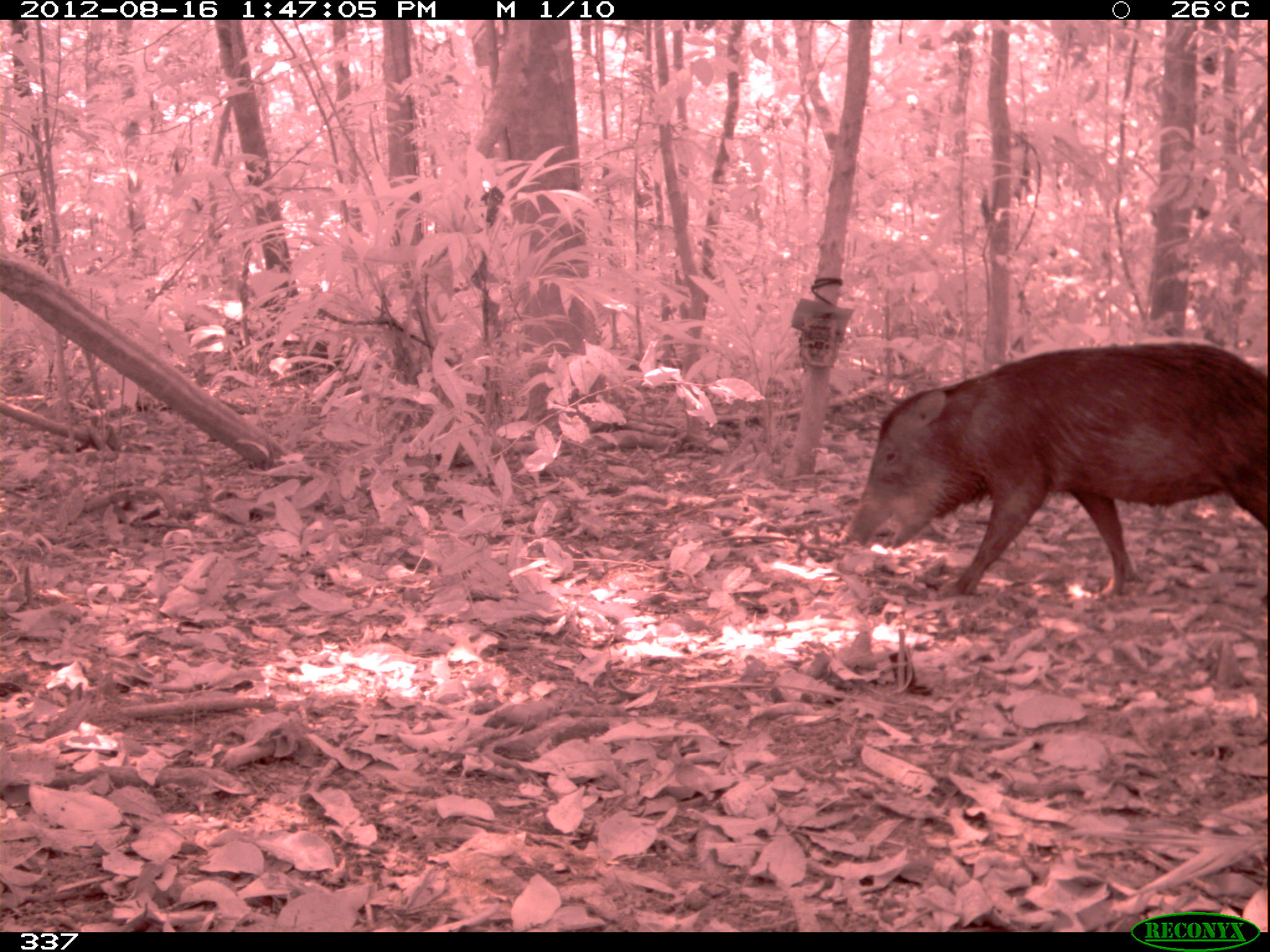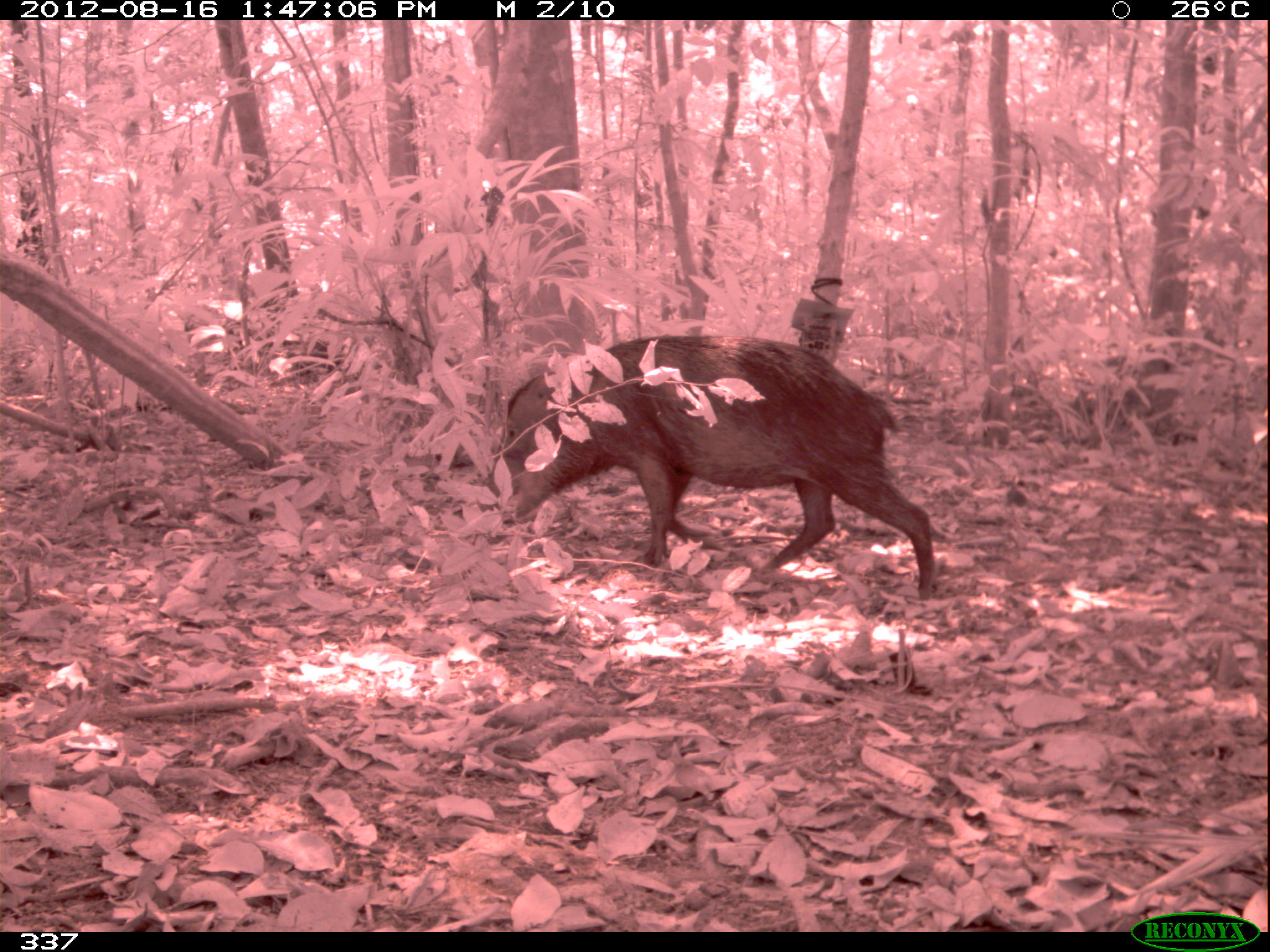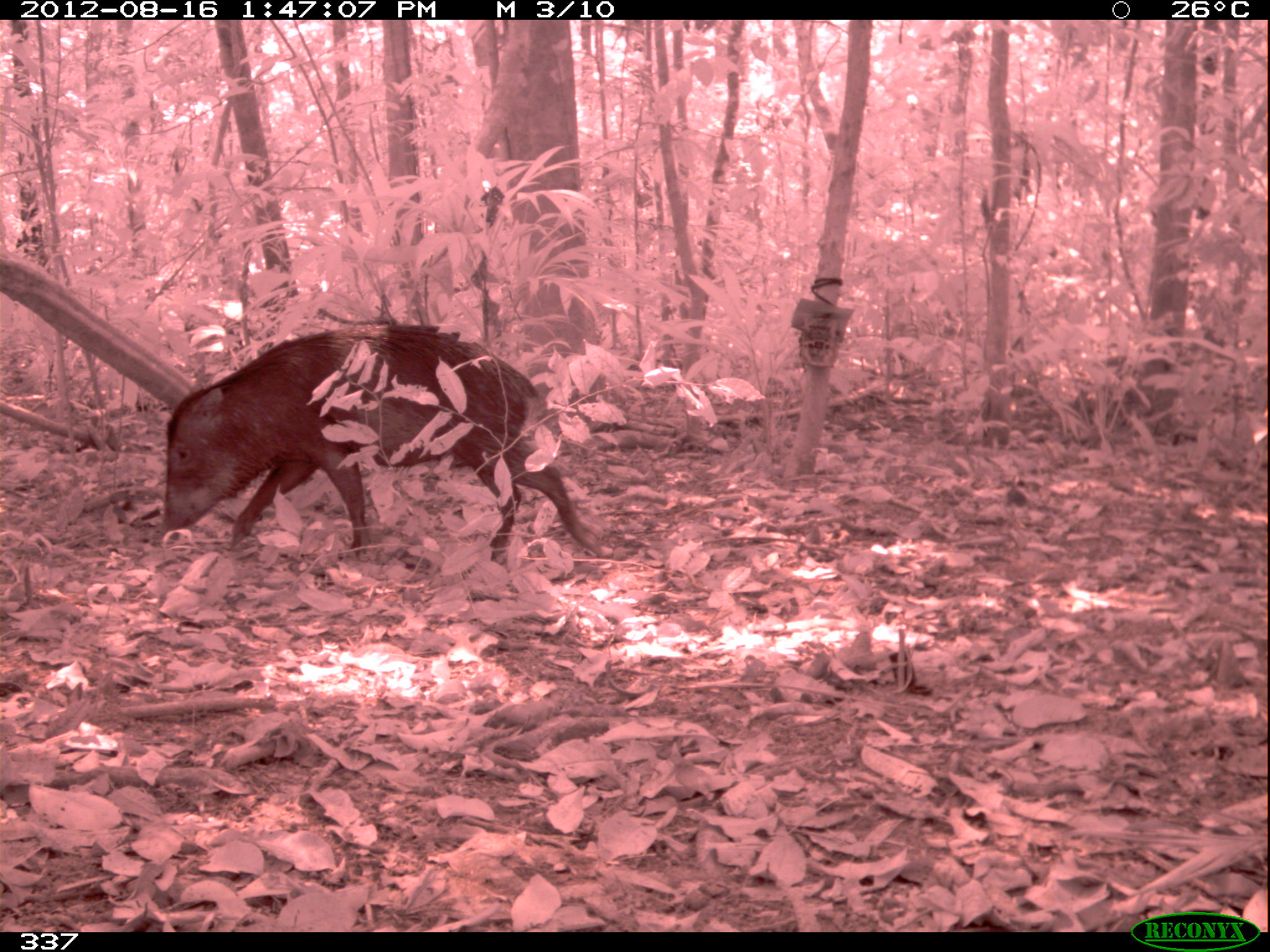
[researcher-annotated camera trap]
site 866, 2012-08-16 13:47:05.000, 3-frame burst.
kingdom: Animalia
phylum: Chordata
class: Mammalia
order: Artiodactyla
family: Tayassuidae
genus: Tayassu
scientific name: Tayassu pecari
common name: white-lipped peccary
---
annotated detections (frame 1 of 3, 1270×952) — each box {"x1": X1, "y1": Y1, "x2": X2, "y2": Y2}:
tayassu pecari: {"x1": 838, "y1": 338, "x2": 1268, "y2": 595}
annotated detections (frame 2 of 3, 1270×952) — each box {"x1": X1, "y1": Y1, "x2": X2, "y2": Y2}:
tayassu pecari: {"x1": 479, "y1": 333, "x2": 934, "y2": 603}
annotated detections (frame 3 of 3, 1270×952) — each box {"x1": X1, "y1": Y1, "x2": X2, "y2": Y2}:
tayassu pecari: {"x1": 149, "y1": 316, "x2": 605, "y2": 566}